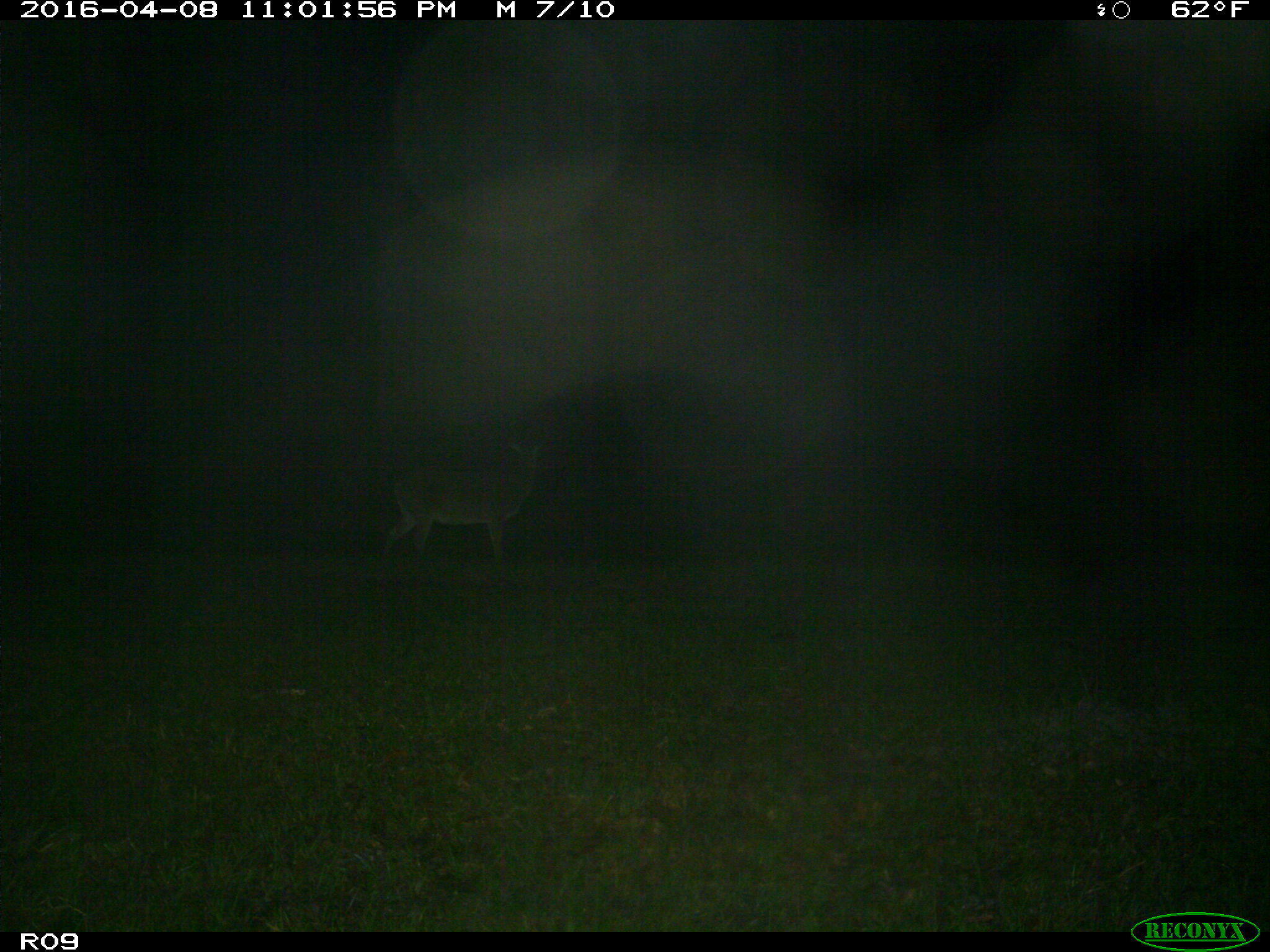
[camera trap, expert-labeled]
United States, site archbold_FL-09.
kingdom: Animalia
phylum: Chordata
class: Mammalia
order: Artiodactyla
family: Cervidae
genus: Odocoileus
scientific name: Odocoileus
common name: deer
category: unidentified deer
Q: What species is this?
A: Unidentified deer (deer) (Odocoileus).